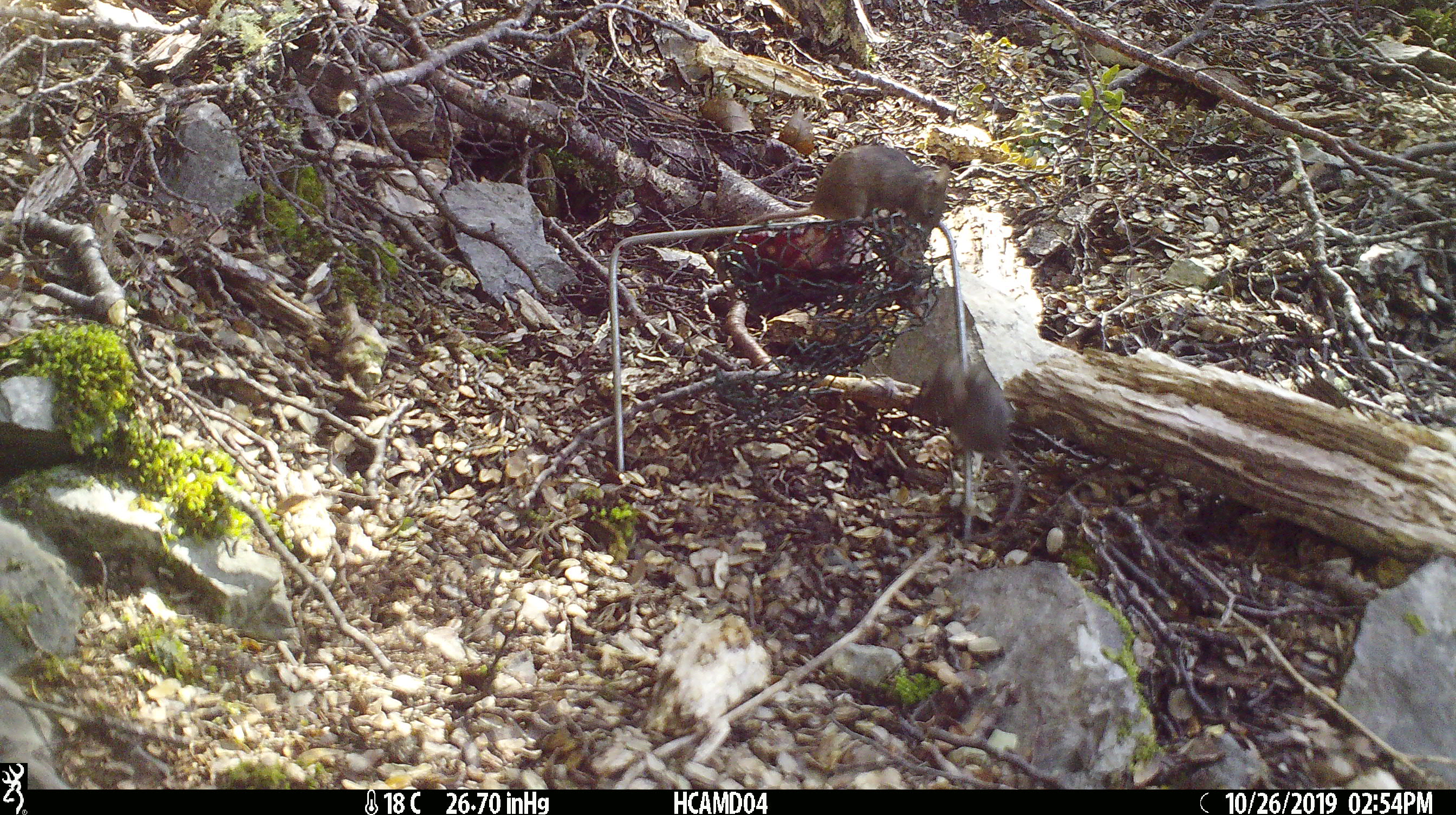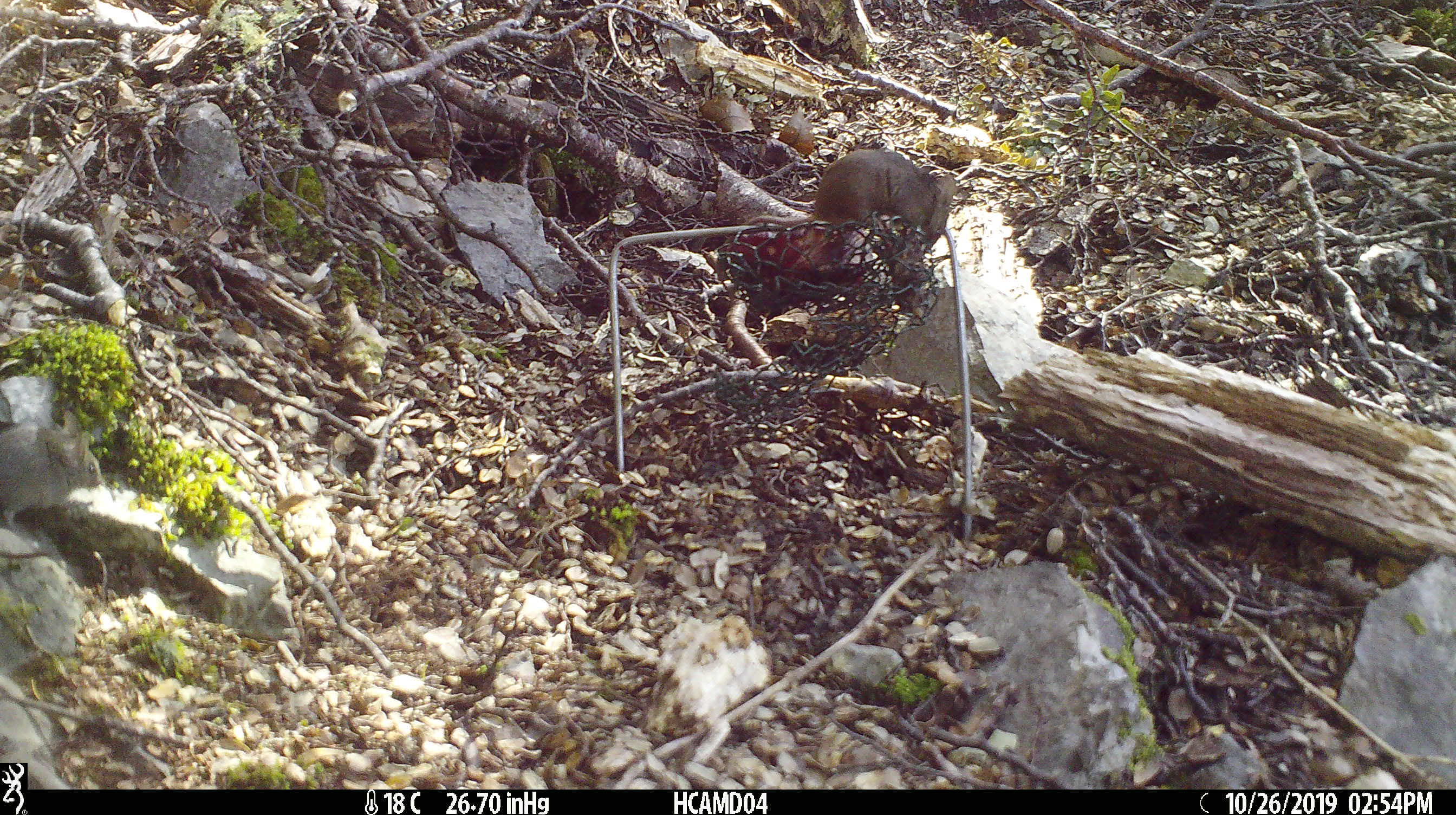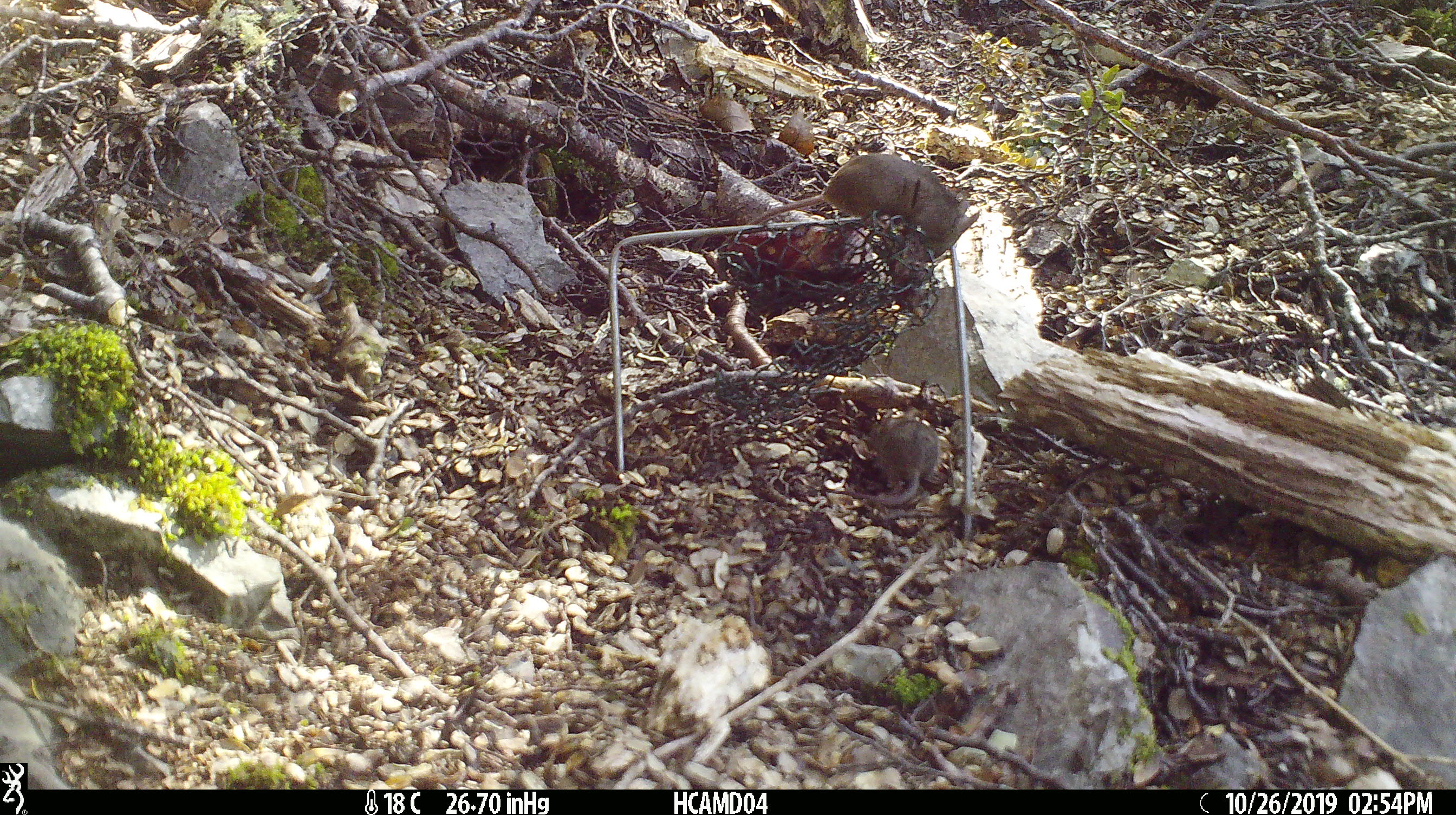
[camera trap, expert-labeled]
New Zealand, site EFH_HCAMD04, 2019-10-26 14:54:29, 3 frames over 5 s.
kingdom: Animalia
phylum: Chordata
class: Mammalia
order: Rodentia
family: Muridae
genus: Mus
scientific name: Mus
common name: mouse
Mouse (Mus).